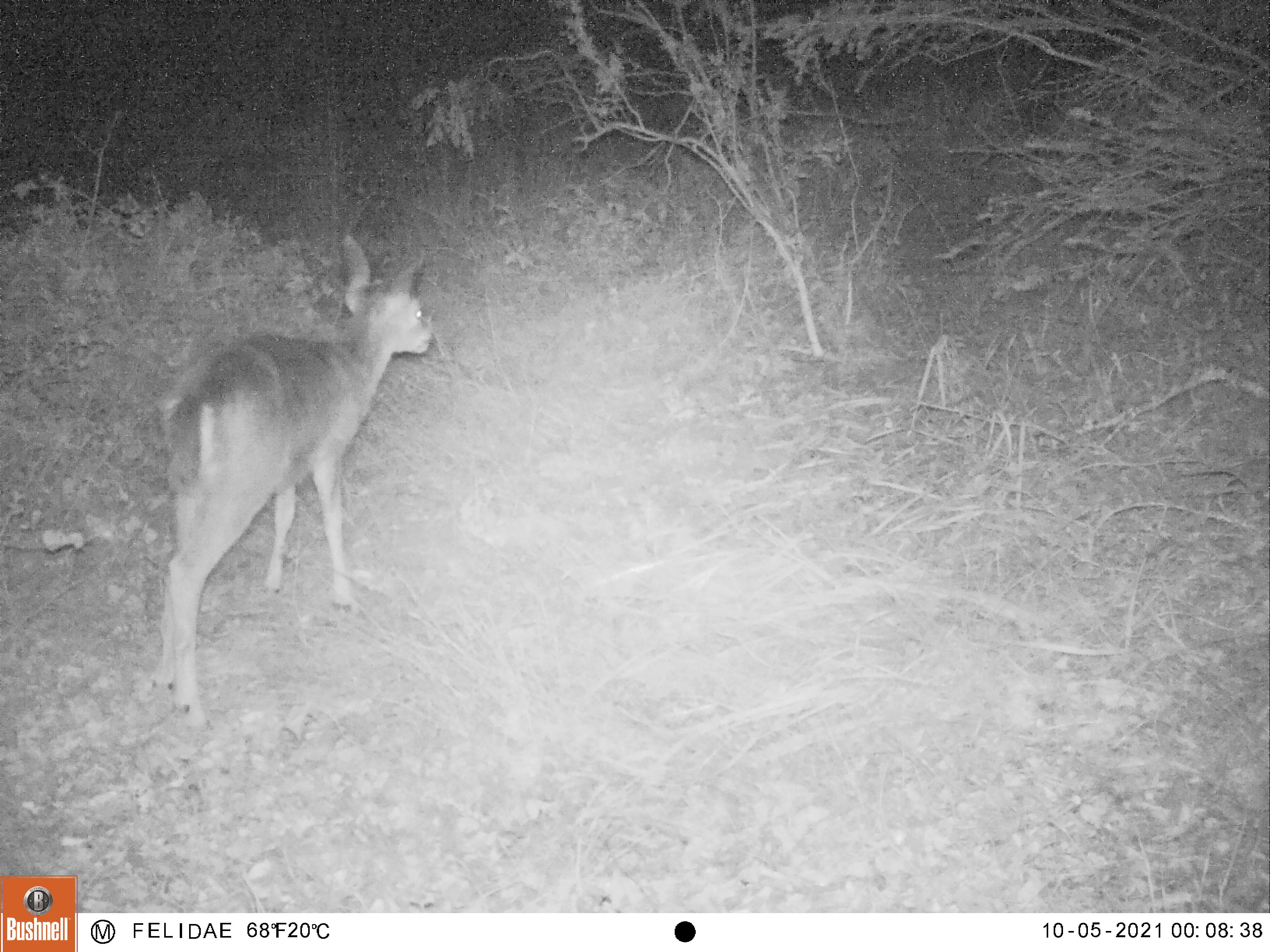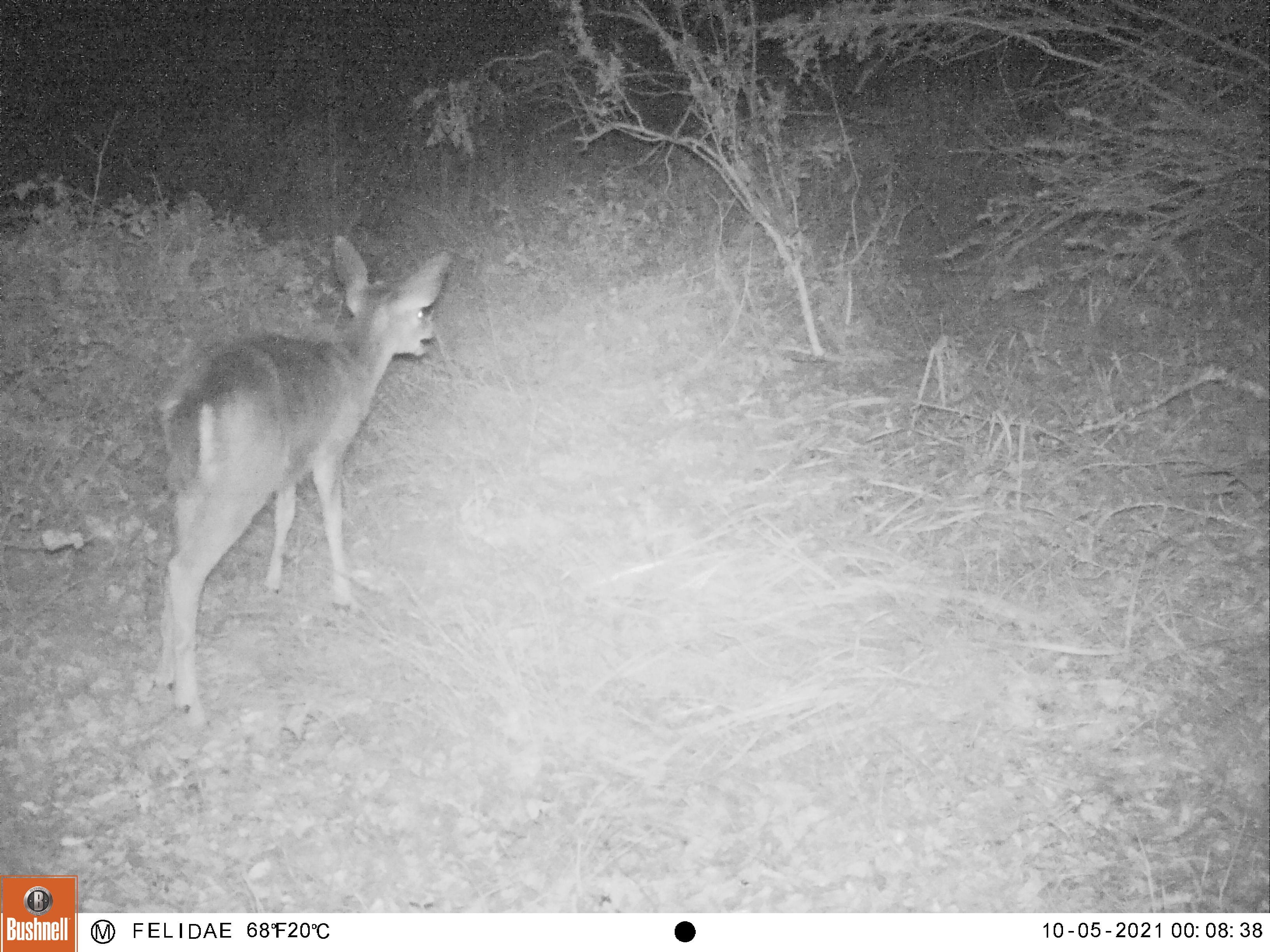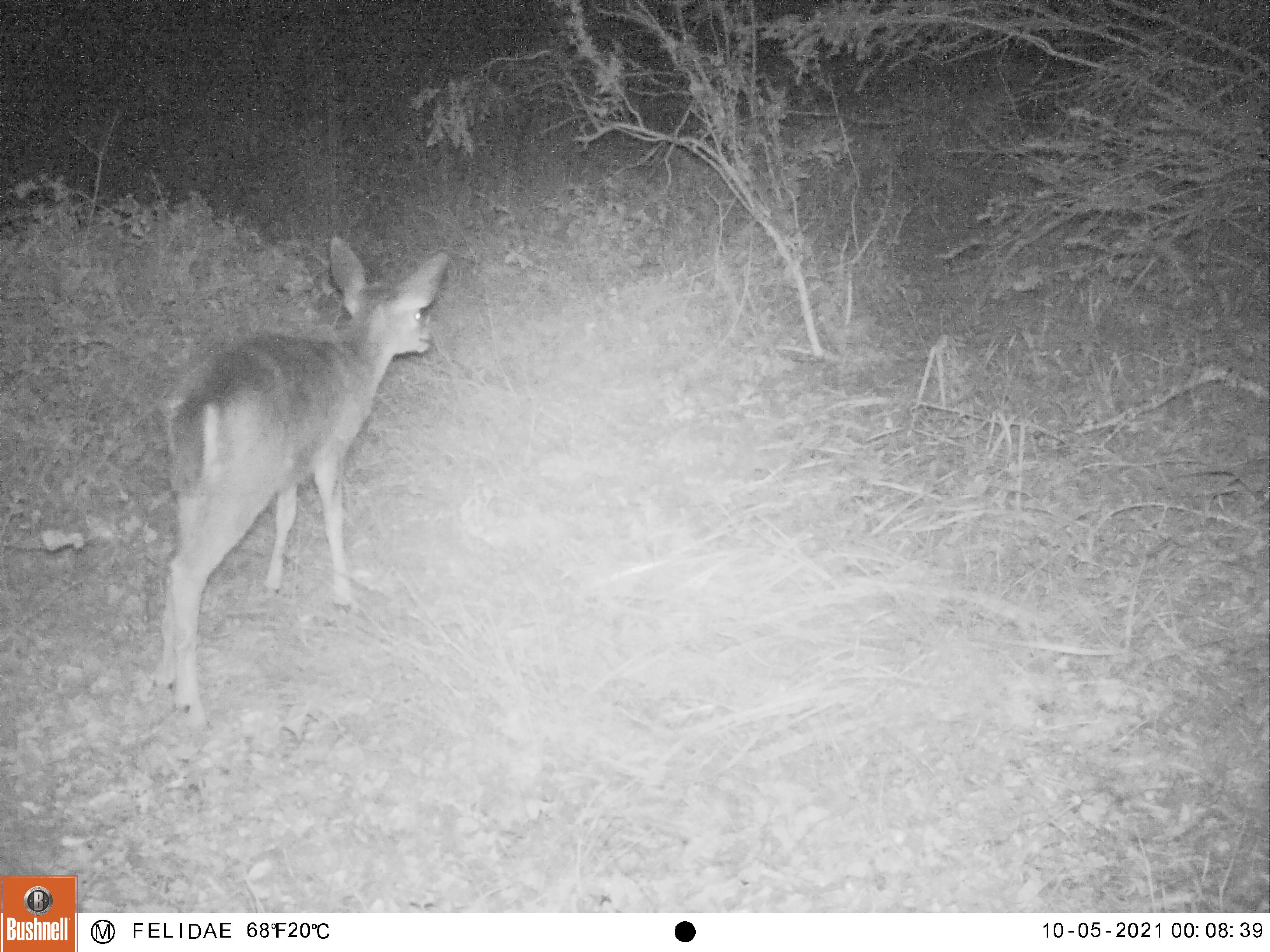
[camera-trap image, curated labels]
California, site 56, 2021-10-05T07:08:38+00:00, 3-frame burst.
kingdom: Animalia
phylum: Chordata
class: Mammalia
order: Artiodactyla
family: Cervidae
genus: Odocoileus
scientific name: Odocoileus hemionus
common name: mule deer